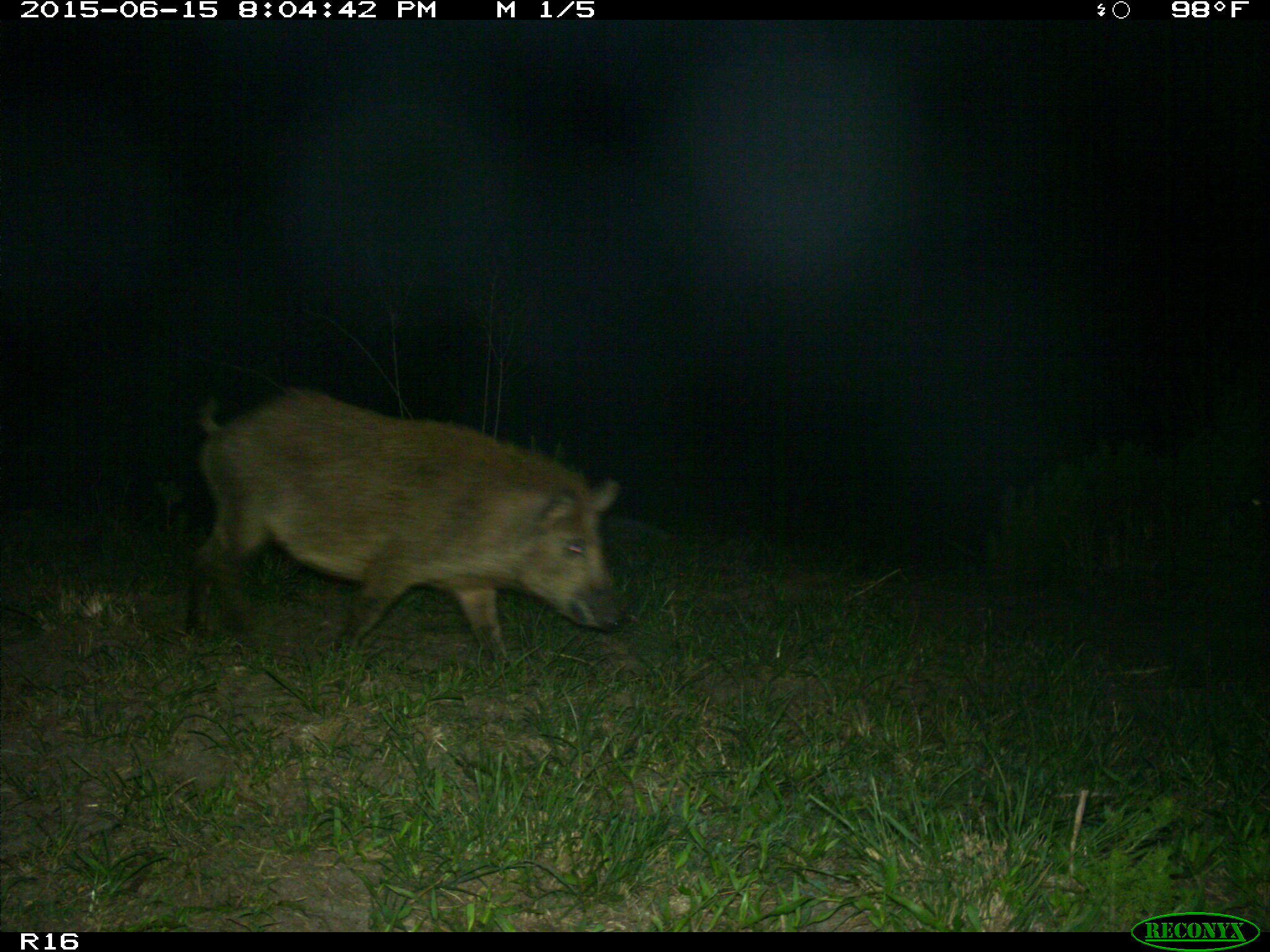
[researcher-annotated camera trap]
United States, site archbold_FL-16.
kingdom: Animalia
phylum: Chordata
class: Mammalia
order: Artiodactyla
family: Suidae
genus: Sus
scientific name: Sus scrofa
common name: wild boar